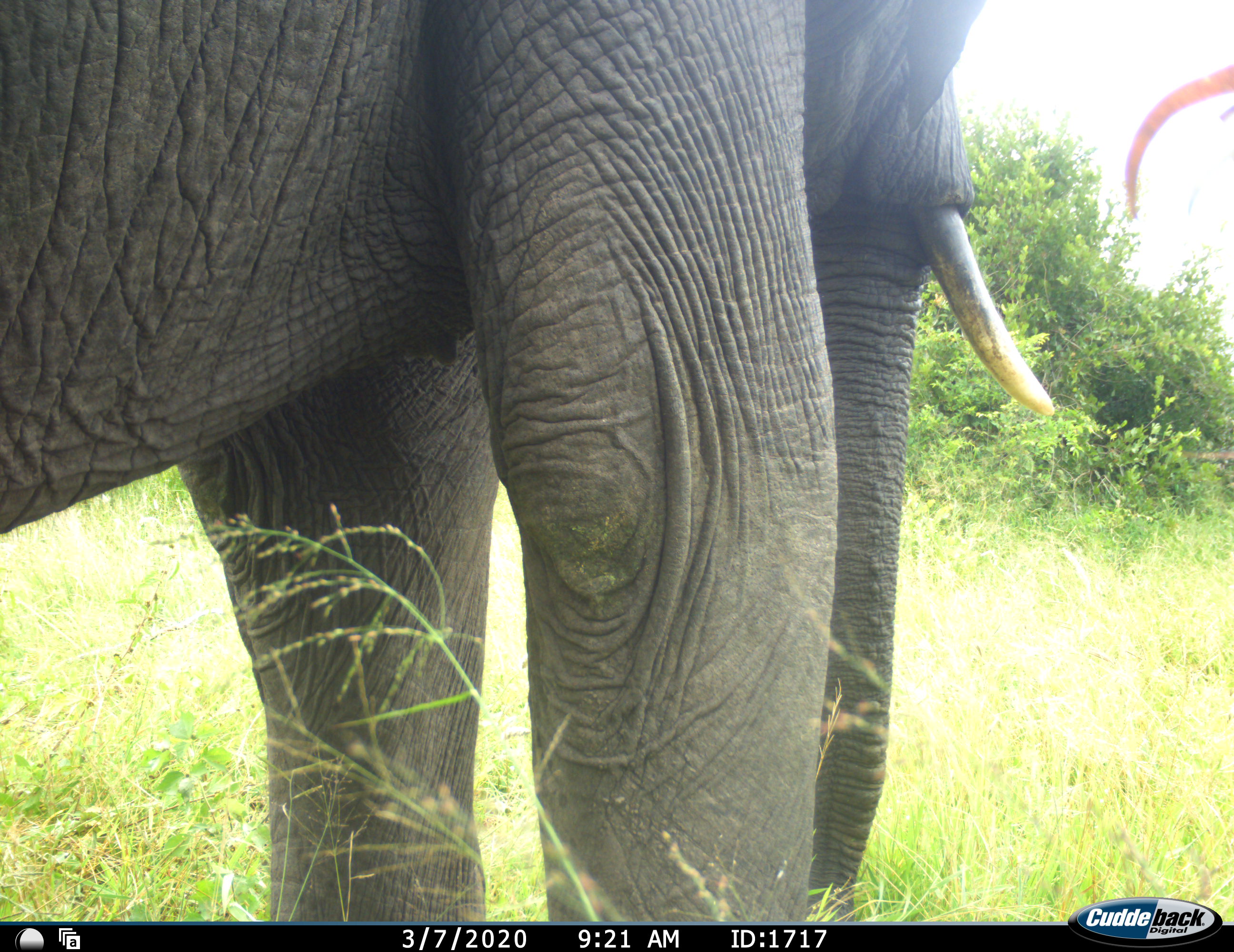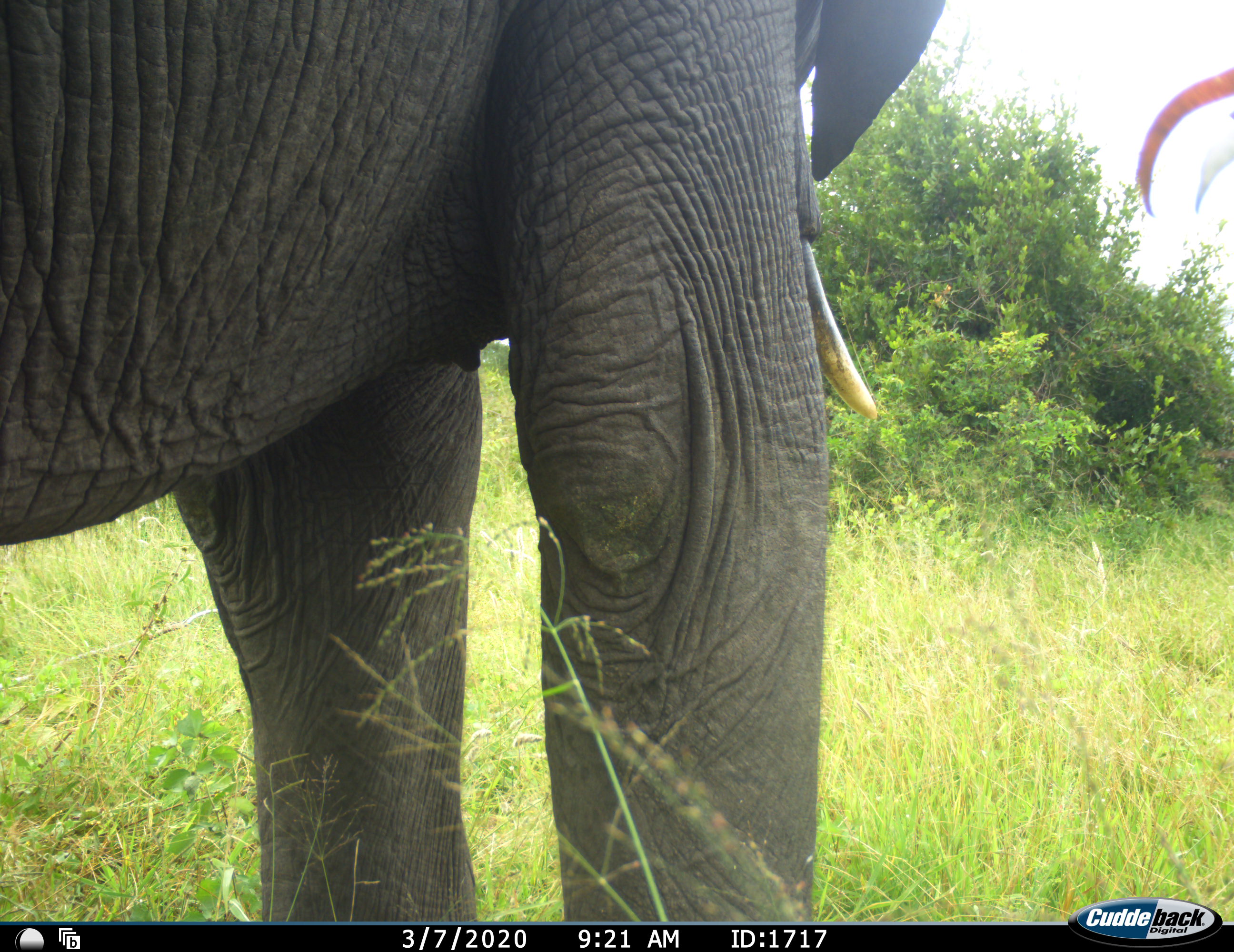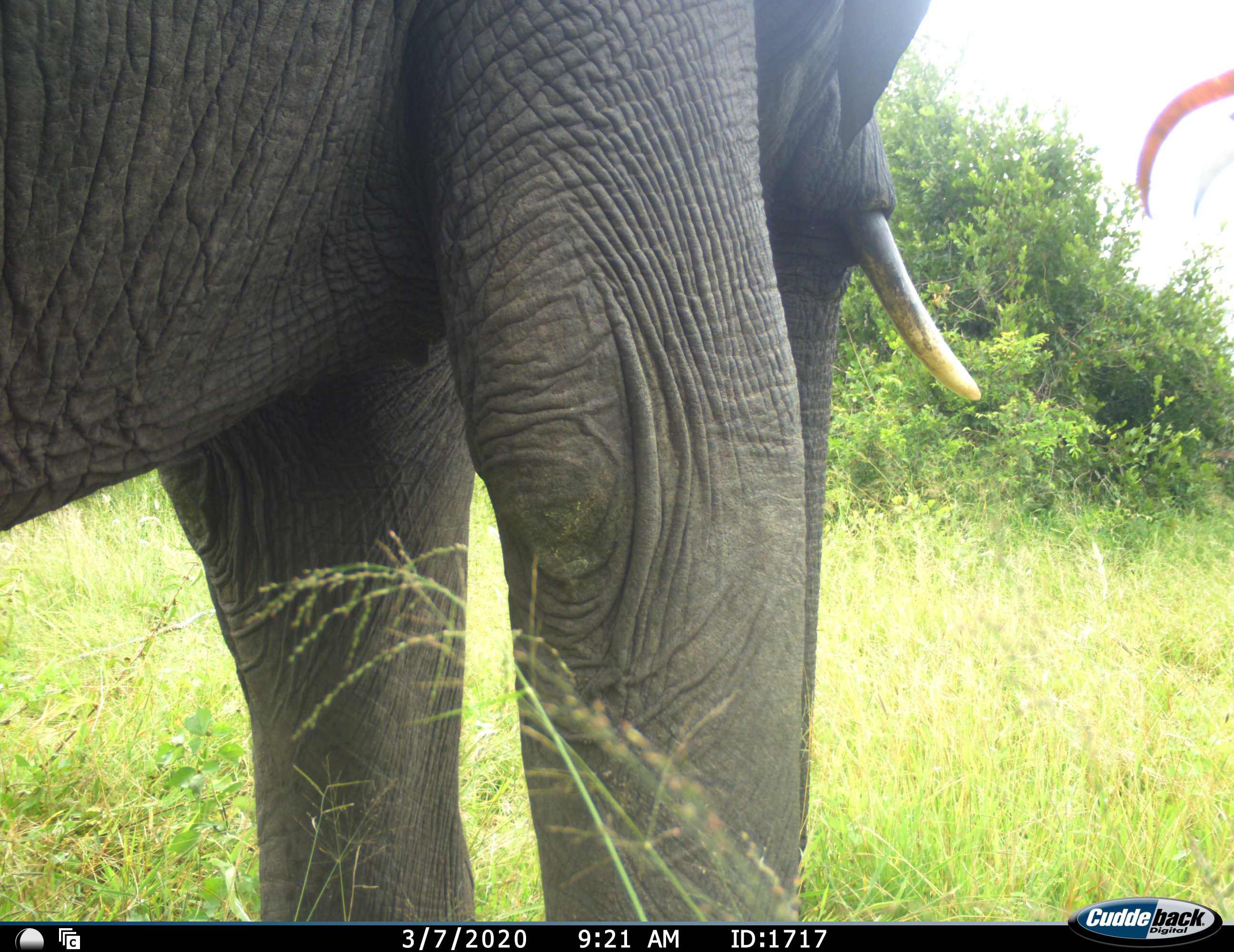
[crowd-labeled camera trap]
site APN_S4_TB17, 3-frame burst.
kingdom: Animalia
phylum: Chordata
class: Mammalia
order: Proboscidea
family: Elephantidae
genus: Loxodonta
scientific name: Loxodonta africana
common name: african bush elephant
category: elephant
Elephant (african bush elephant) (Loxodonta africana), count 1. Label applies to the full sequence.